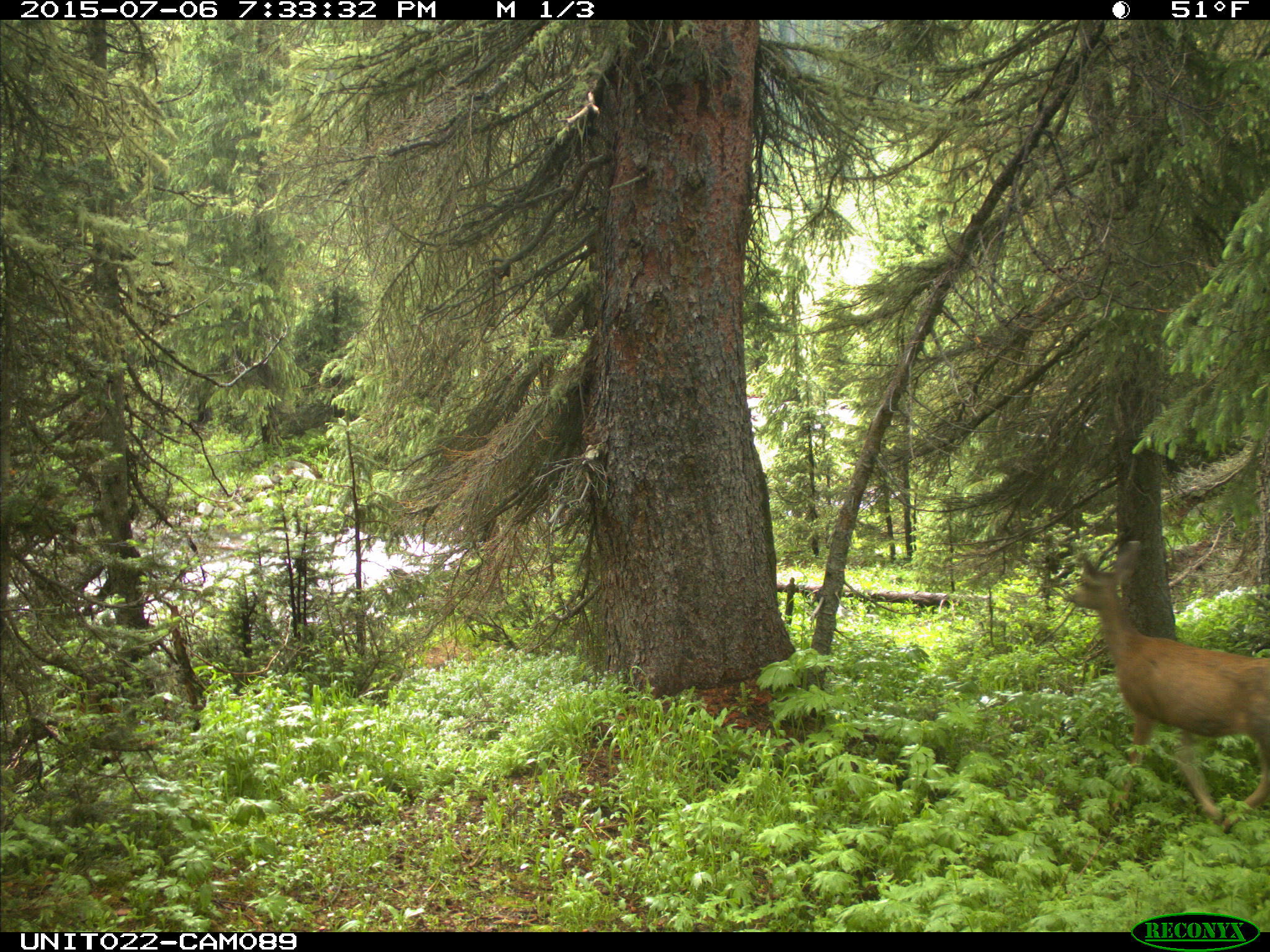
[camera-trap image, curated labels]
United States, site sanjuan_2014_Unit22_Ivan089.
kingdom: Animalia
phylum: Chordata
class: Mammalia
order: Artiodactyla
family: Cervidae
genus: Odocoileus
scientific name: Odocoileus hemionus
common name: mule deer